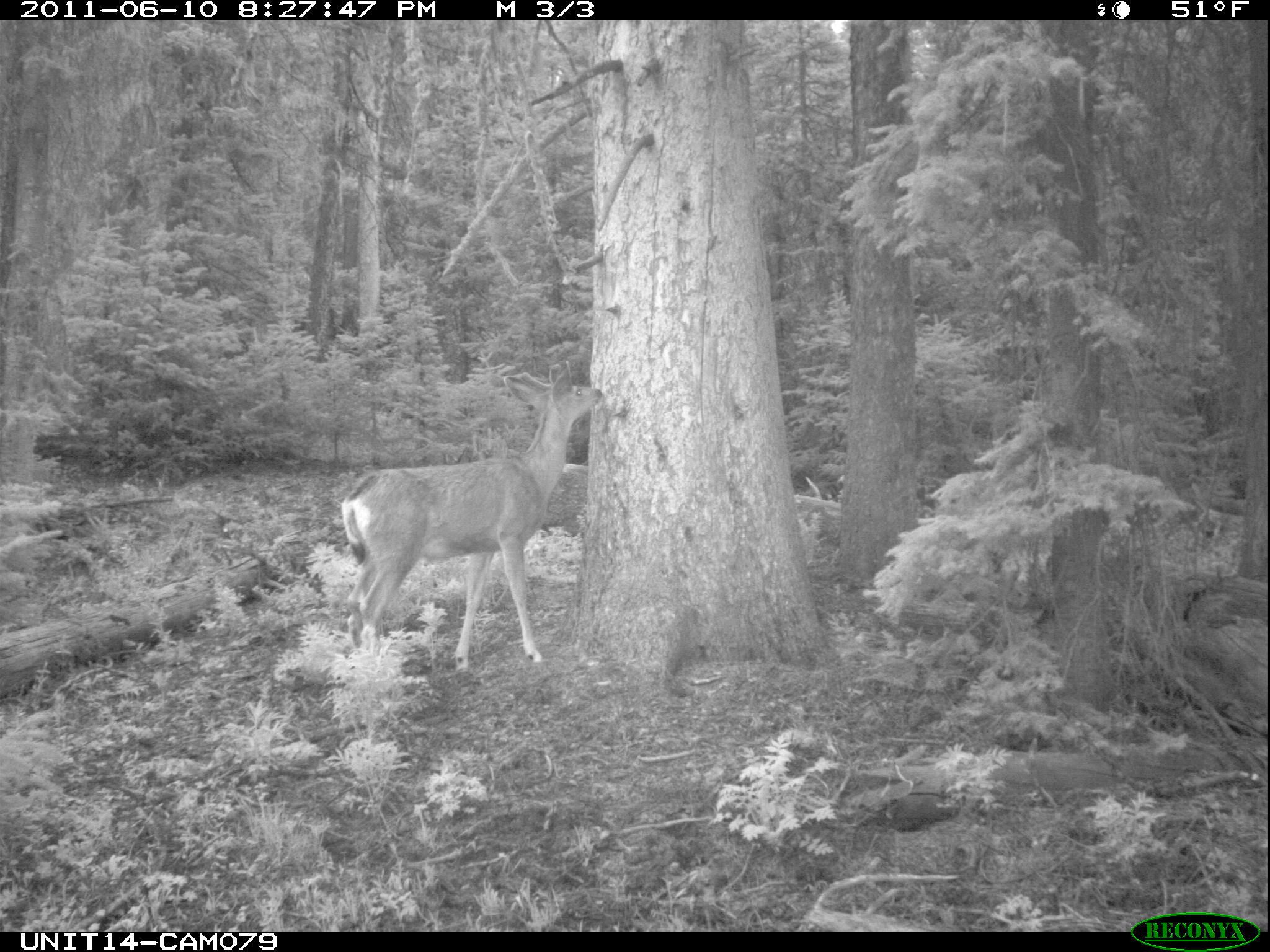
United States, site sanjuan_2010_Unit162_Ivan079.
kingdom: Animalia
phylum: Chordata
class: Mammalia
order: Artiodactyla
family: Cervidae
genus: Odocoileus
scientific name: Odocoileus hemionus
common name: mule deer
Odocoileus hemionus (mule deer).